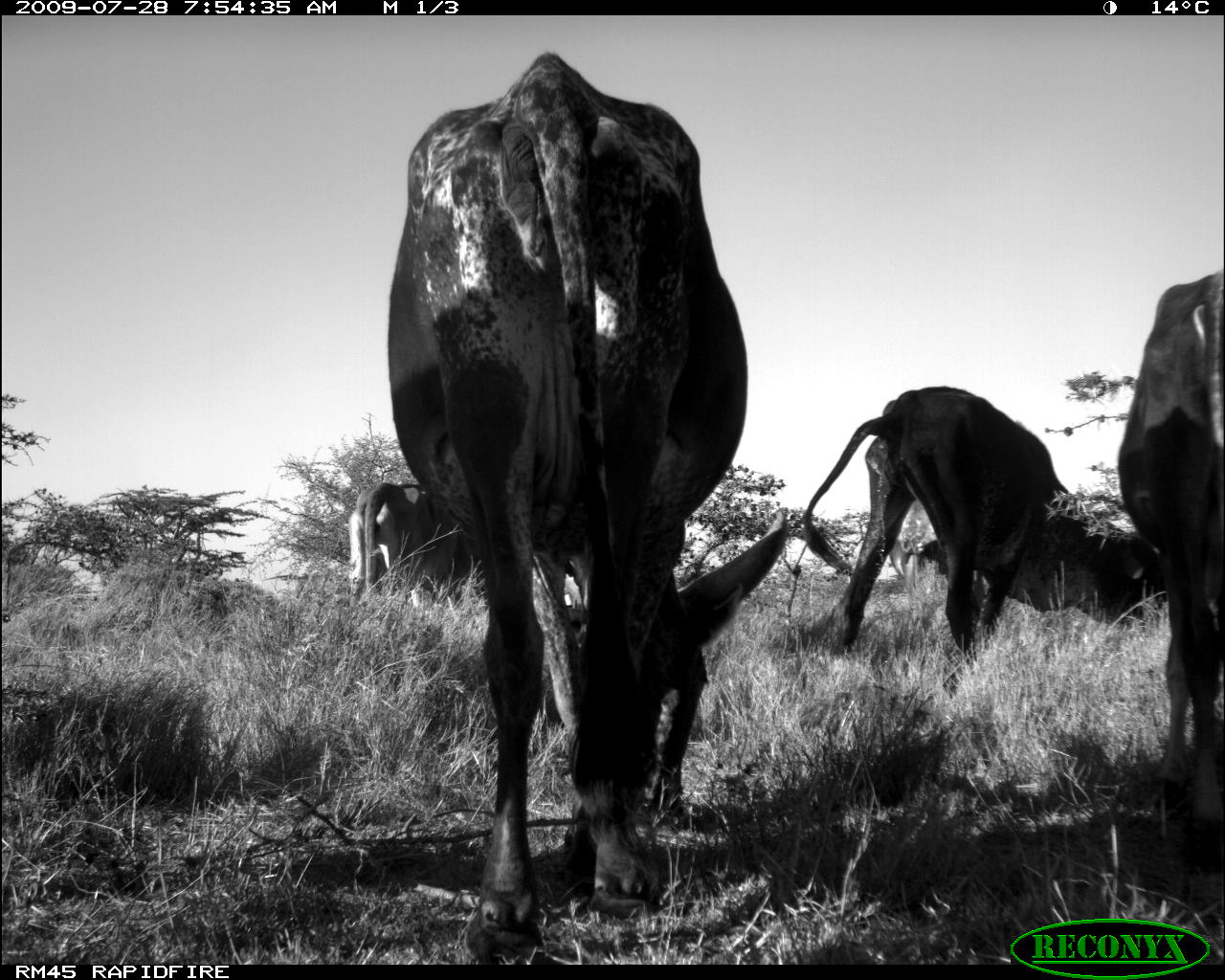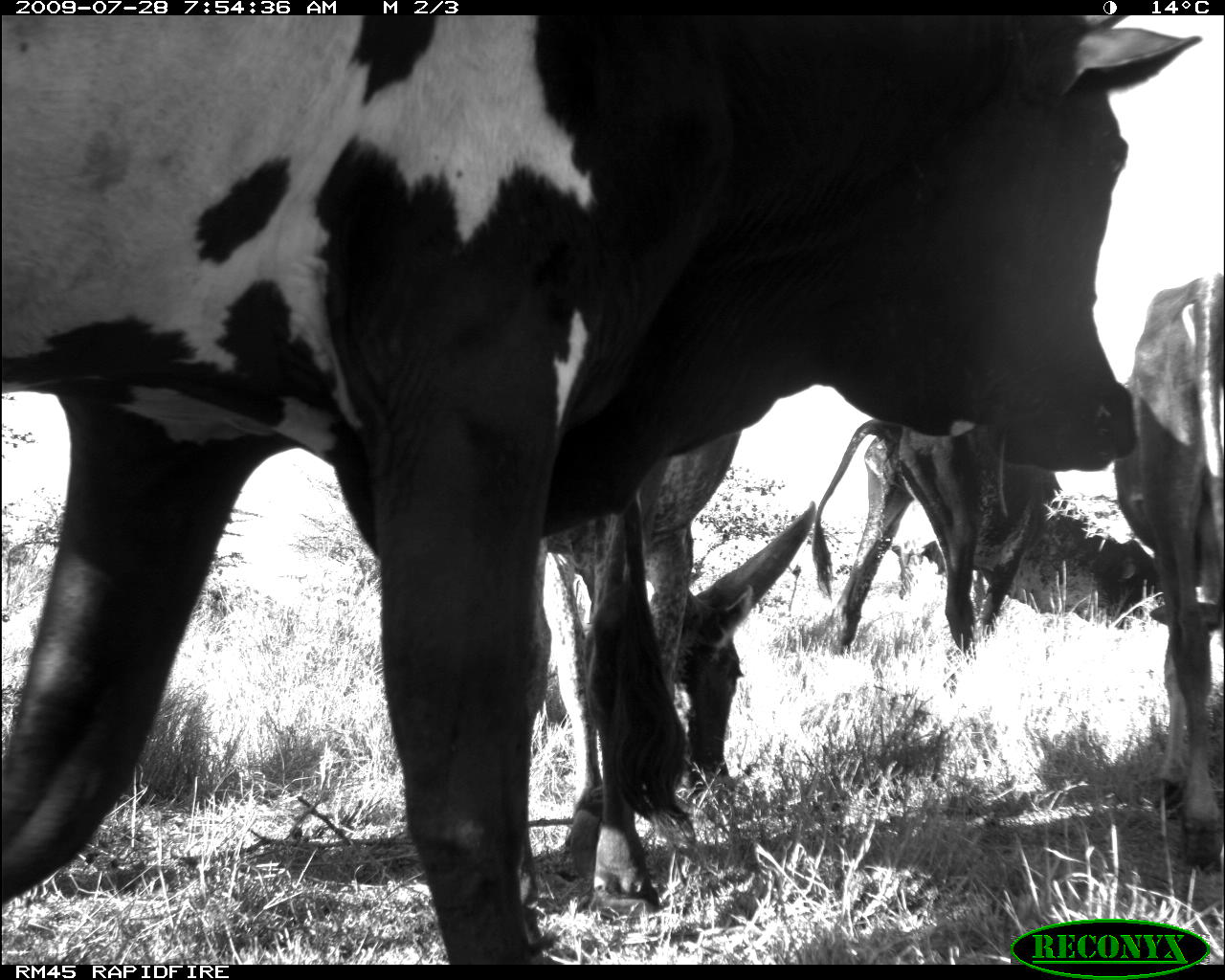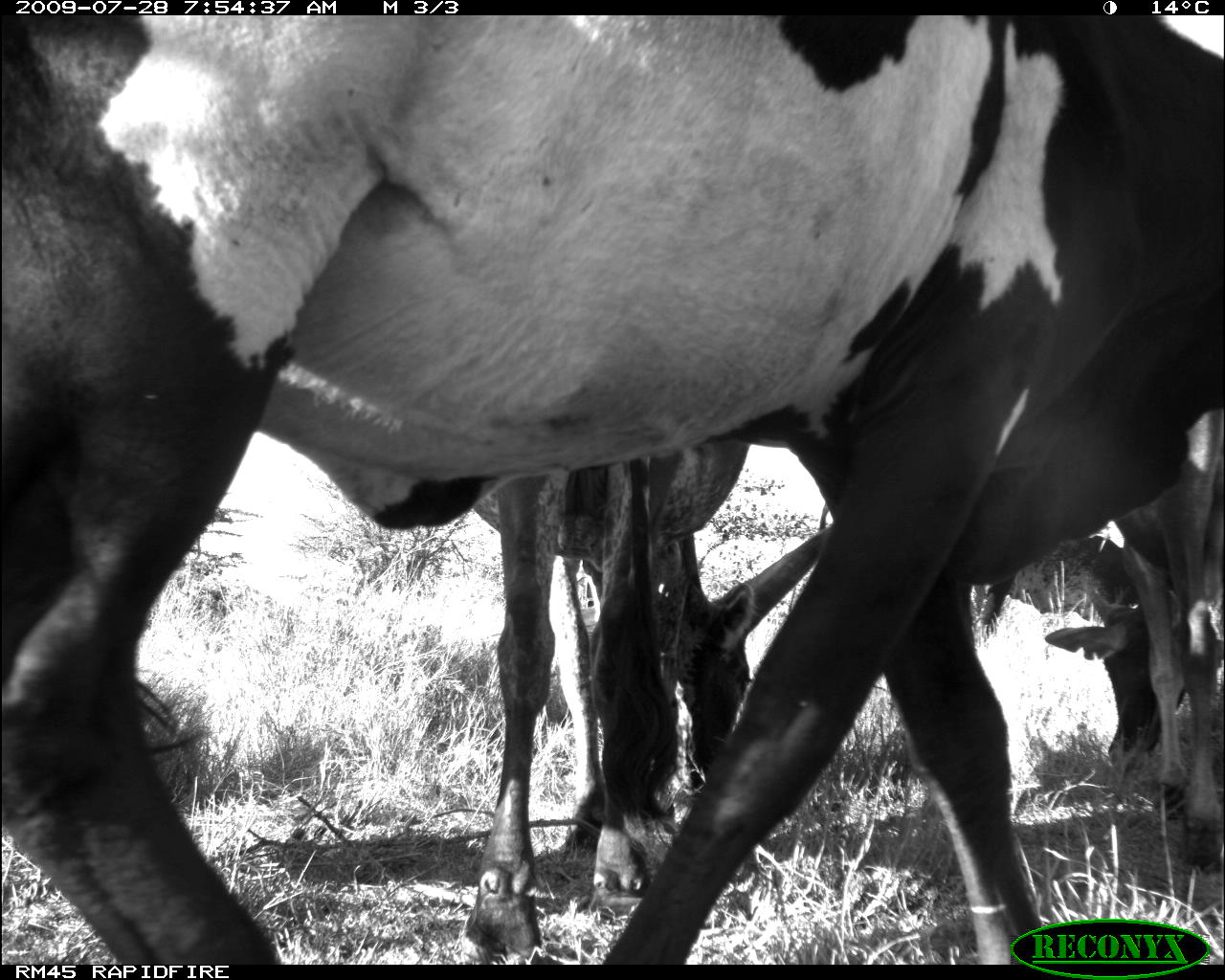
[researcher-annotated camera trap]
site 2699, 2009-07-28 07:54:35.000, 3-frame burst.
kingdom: Animalia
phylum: Chordata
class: Mammalia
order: Artiodactyla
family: Bovidae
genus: Bos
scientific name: Bos taurus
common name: domestic cattle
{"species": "Bos taurus (domestic cattle)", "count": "4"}